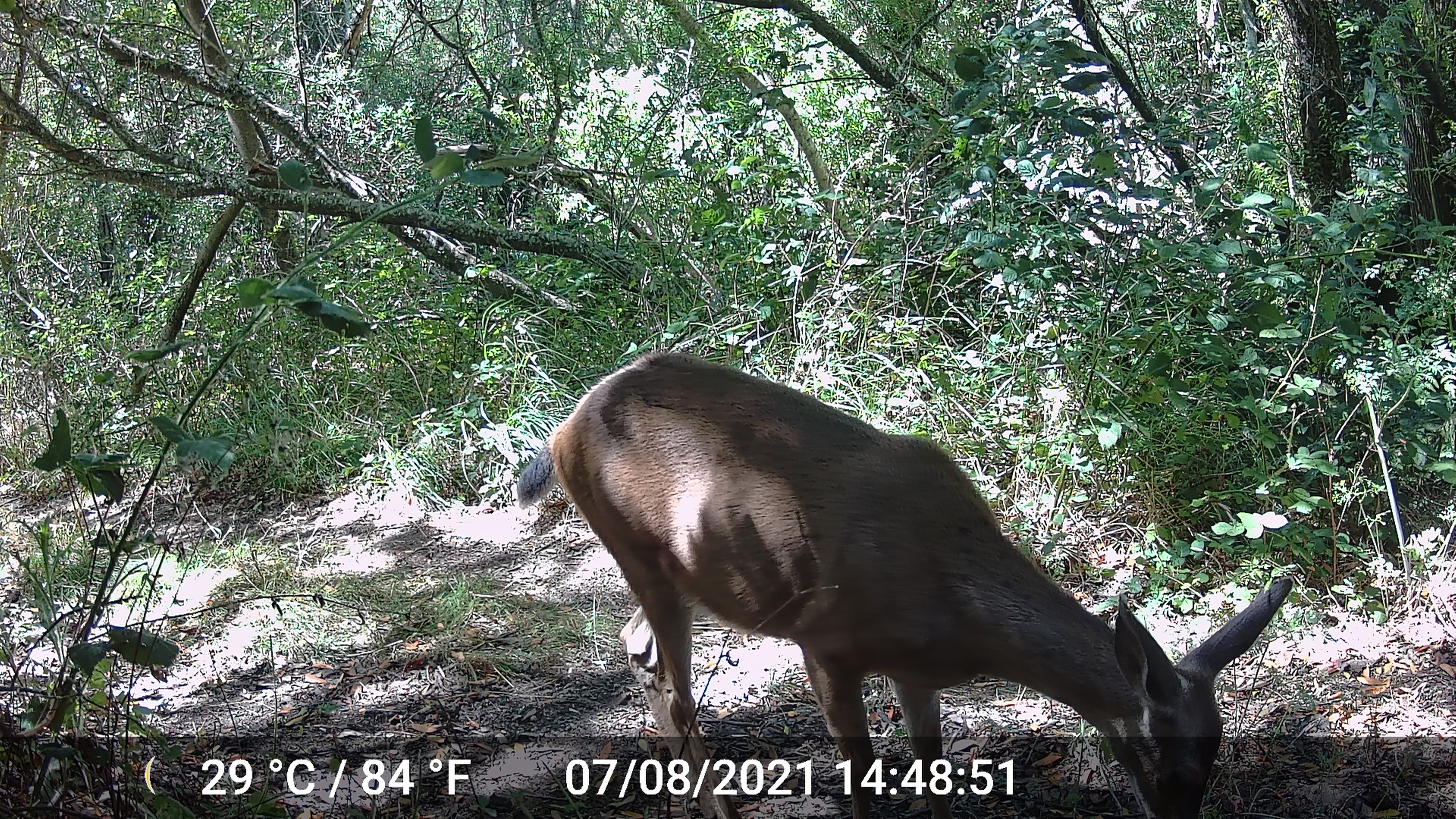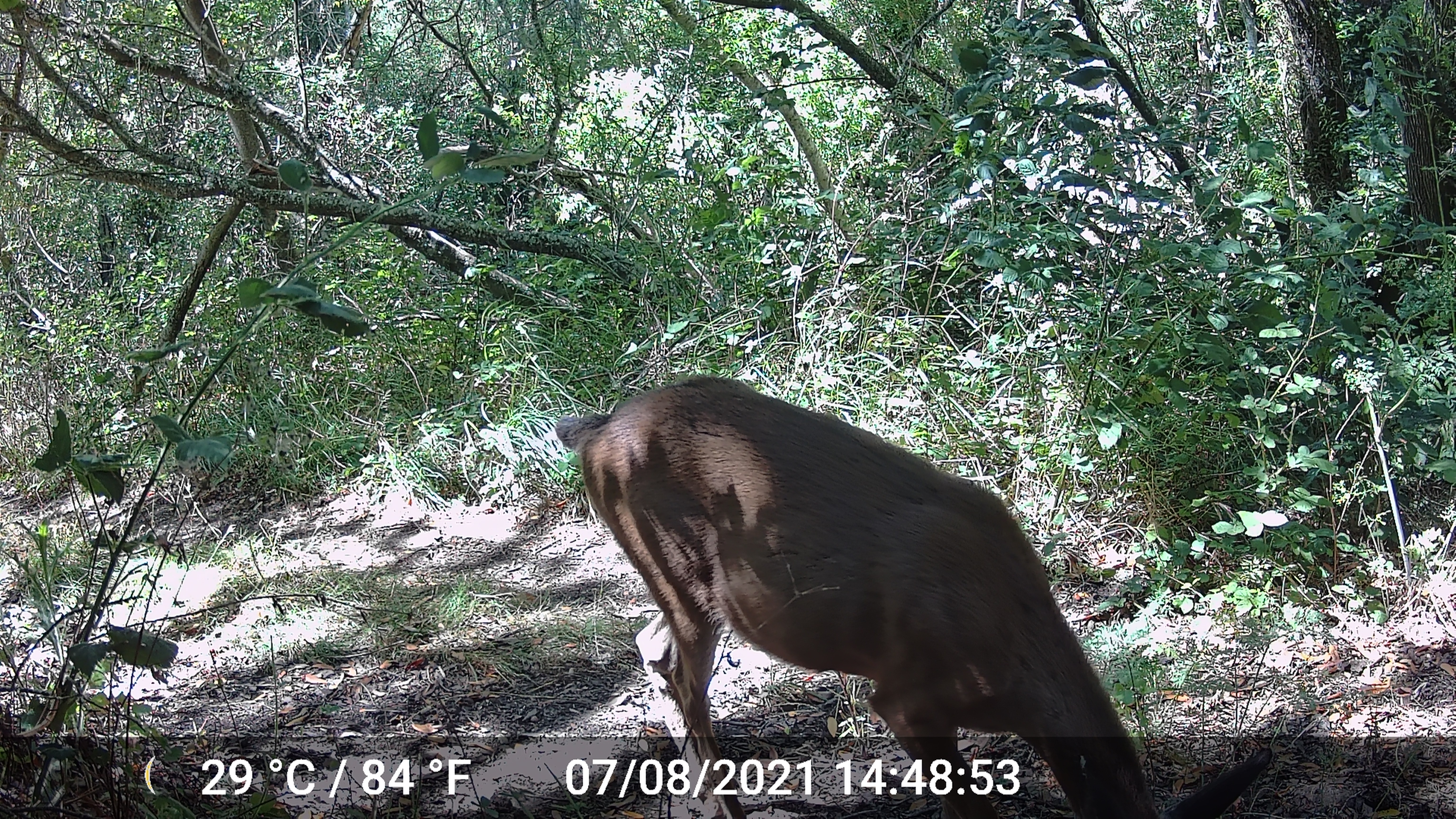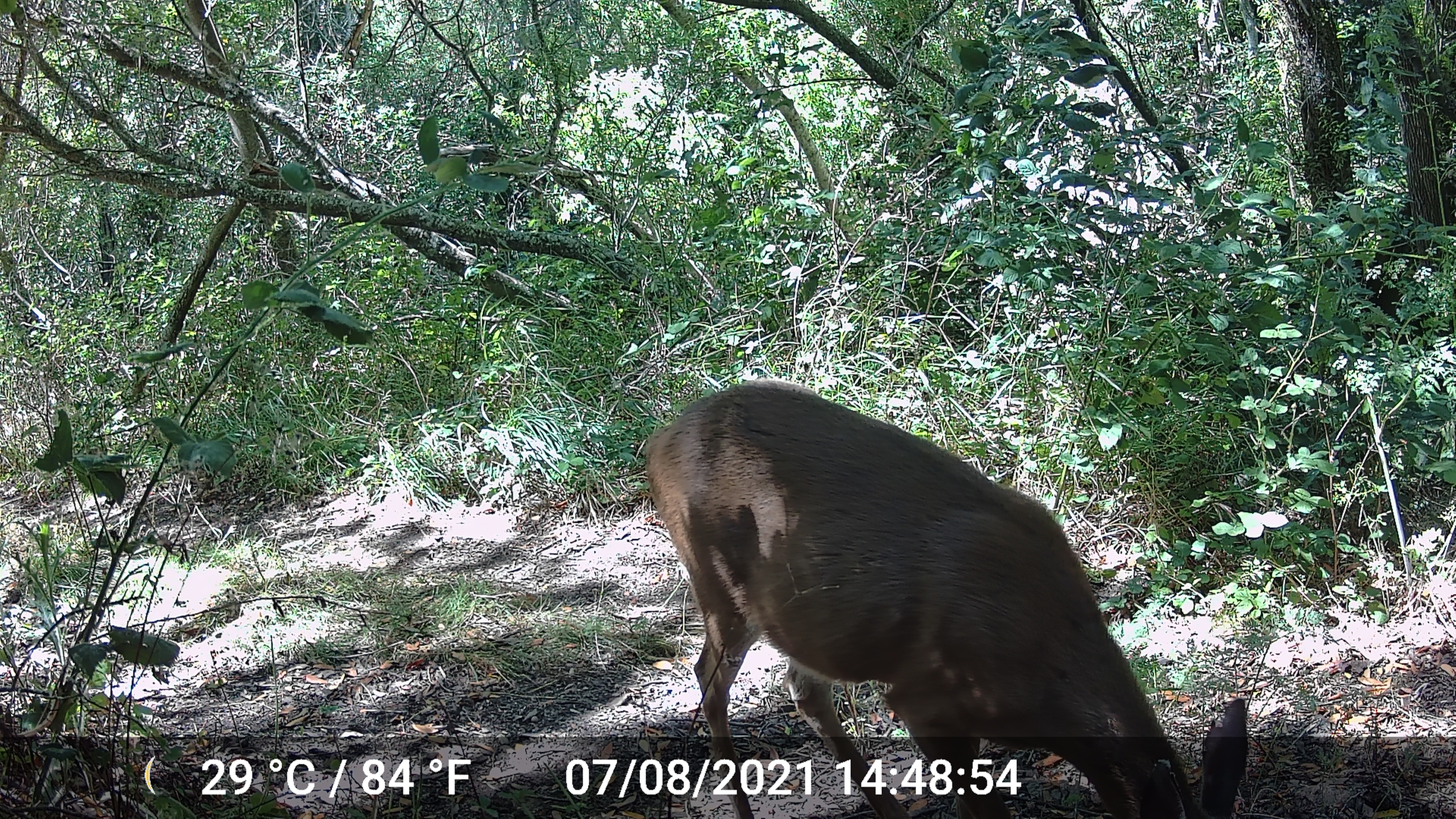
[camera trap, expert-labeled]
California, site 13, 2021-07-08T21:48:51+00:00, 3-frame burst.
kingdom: Animalia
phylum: Chordata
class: Mammalia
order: Artiodactyla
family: Cervidae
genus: Odocoileus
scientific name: Odocoileus hemionus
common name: mule deer